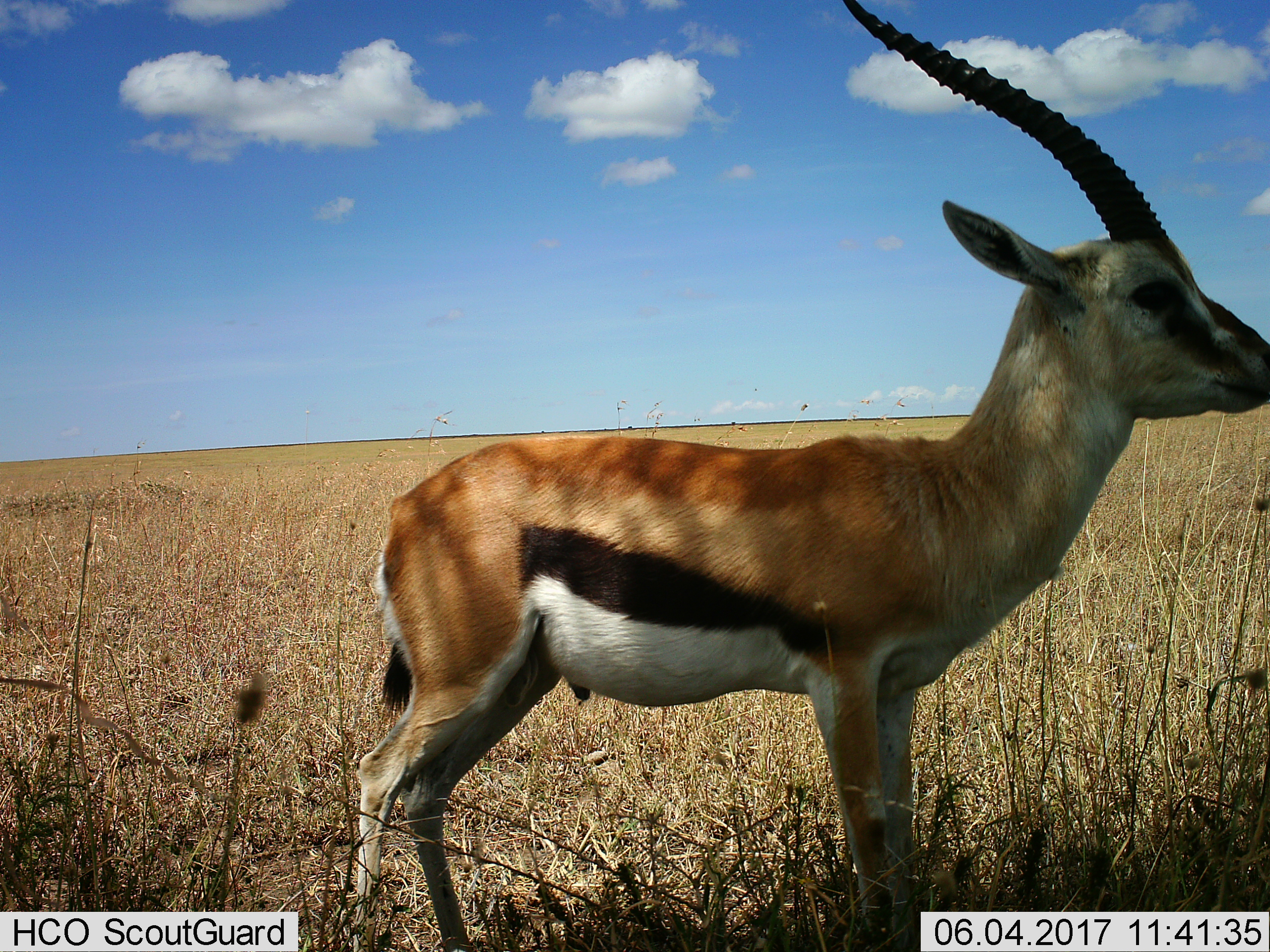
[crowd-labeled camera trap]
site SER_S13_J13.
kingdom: Animalia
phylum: Chordata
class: Mammalia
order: Artiodactyla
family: Bovidae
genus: Eudorcas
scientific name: Eudorcas thomsonii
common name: thomson's gazelle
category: gazellethomsons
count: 1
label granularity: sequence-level